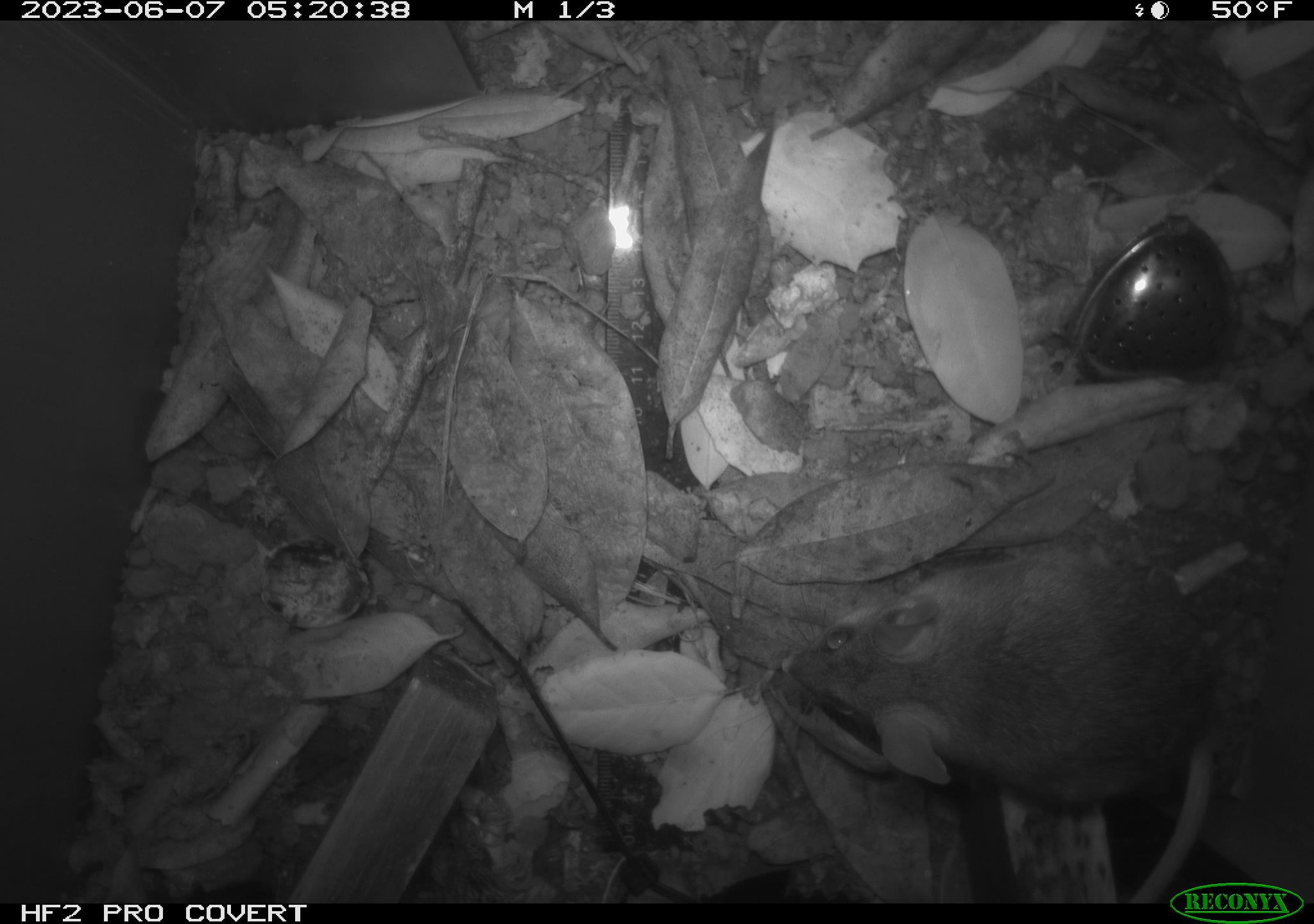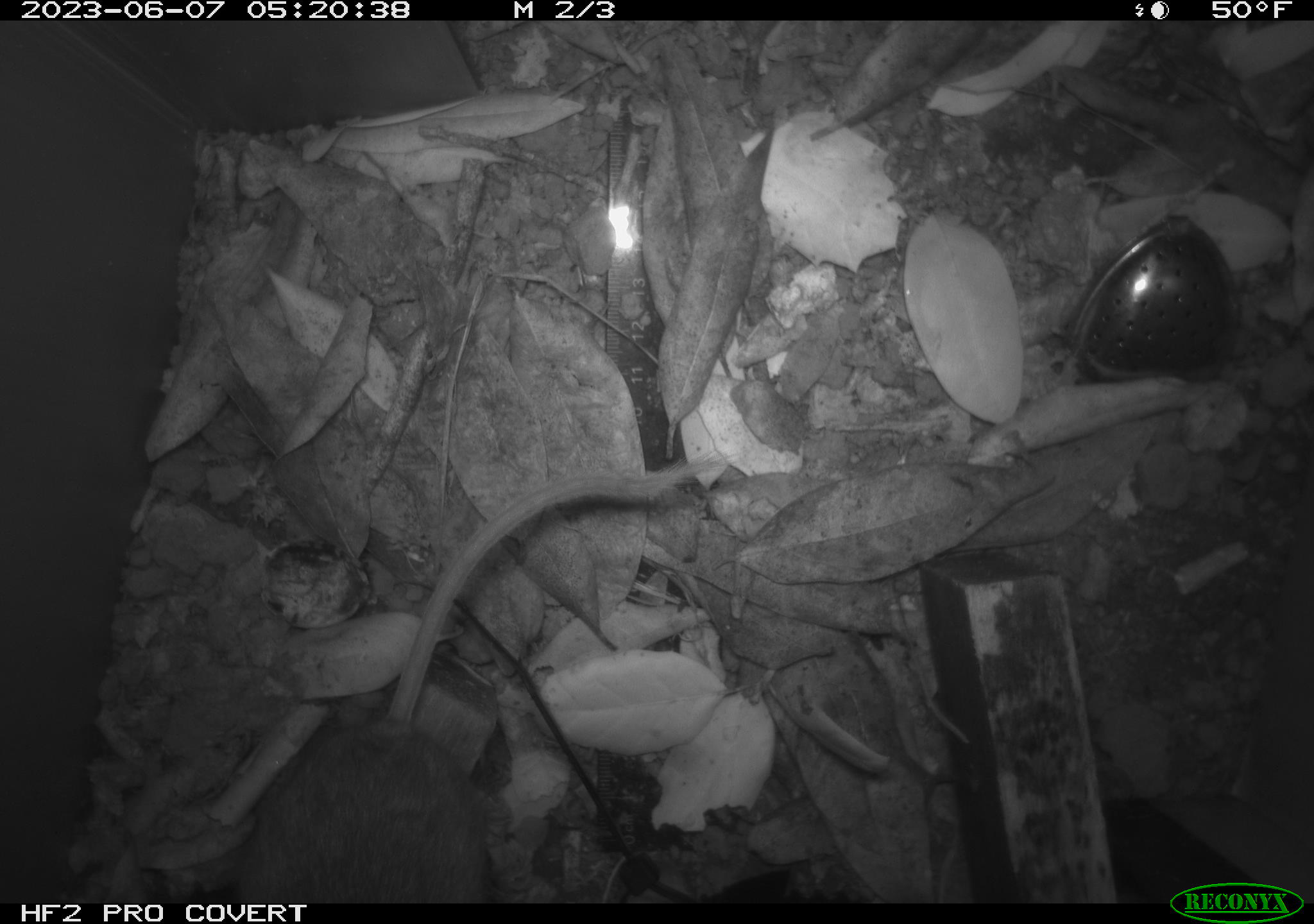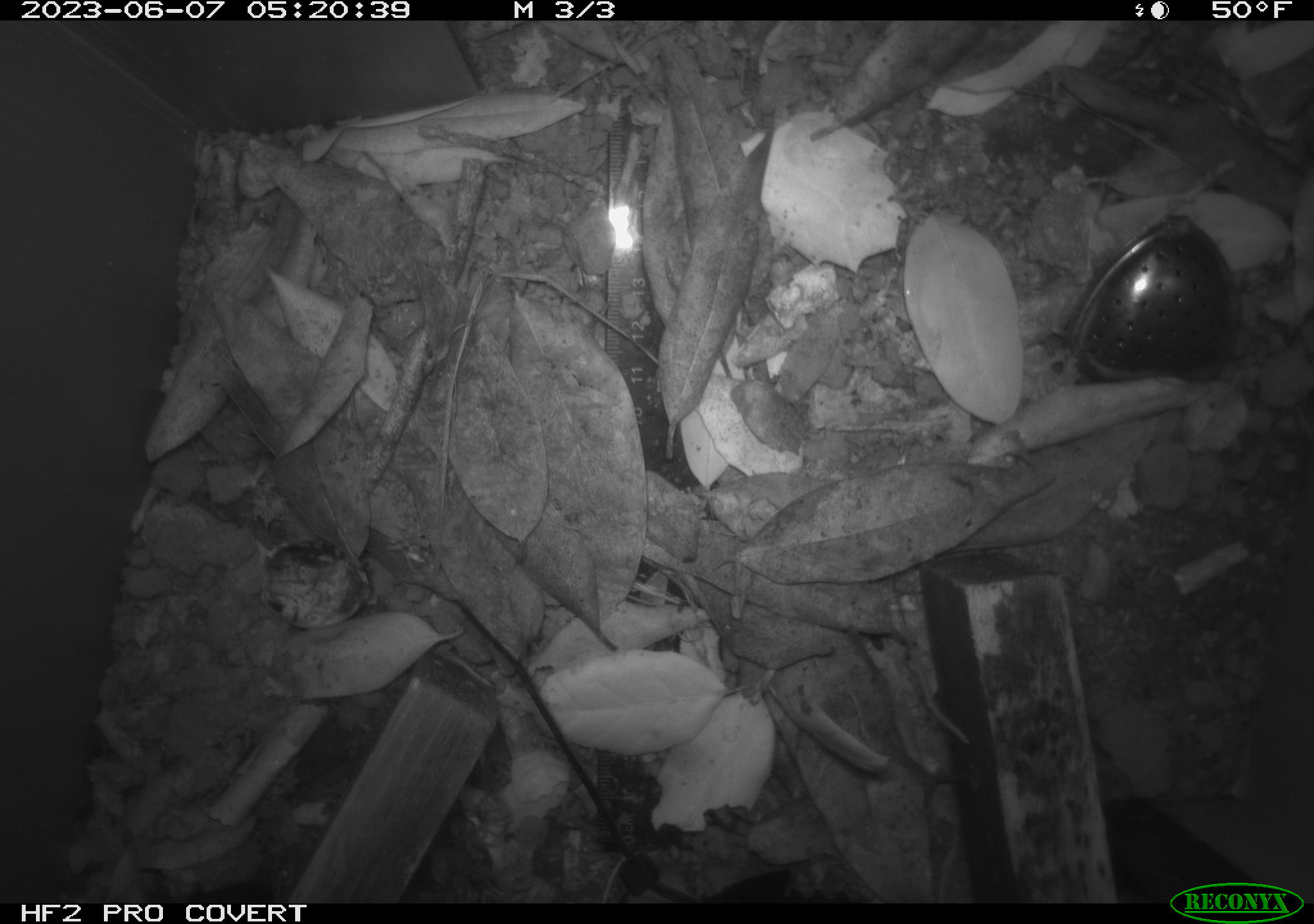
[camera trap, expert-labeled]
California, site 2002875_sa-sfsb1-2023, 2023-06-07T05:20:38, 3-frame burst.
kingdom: Animalia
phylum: Chordata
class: Mammalia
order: Rodentia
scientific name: Rodentia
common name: mouse species